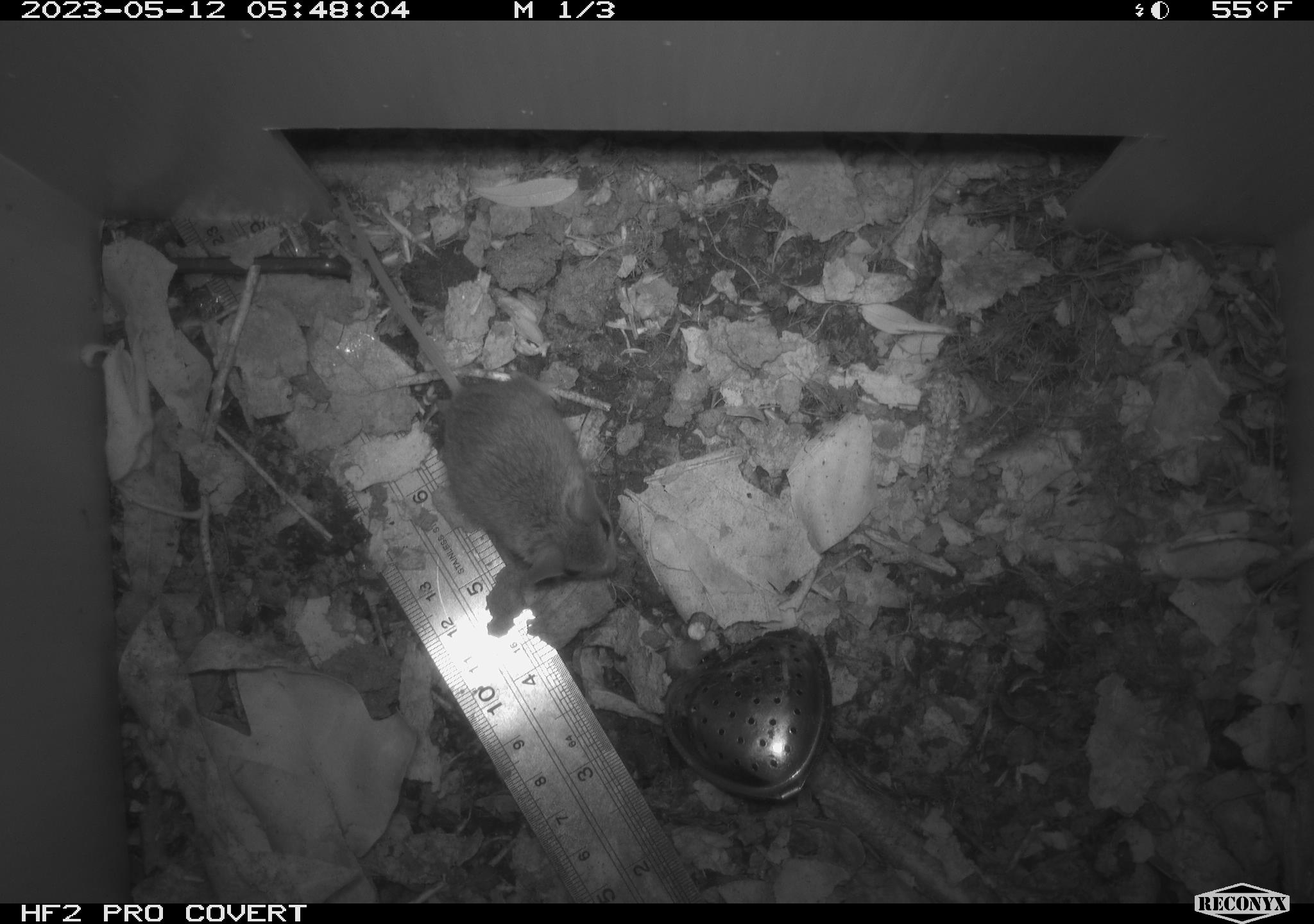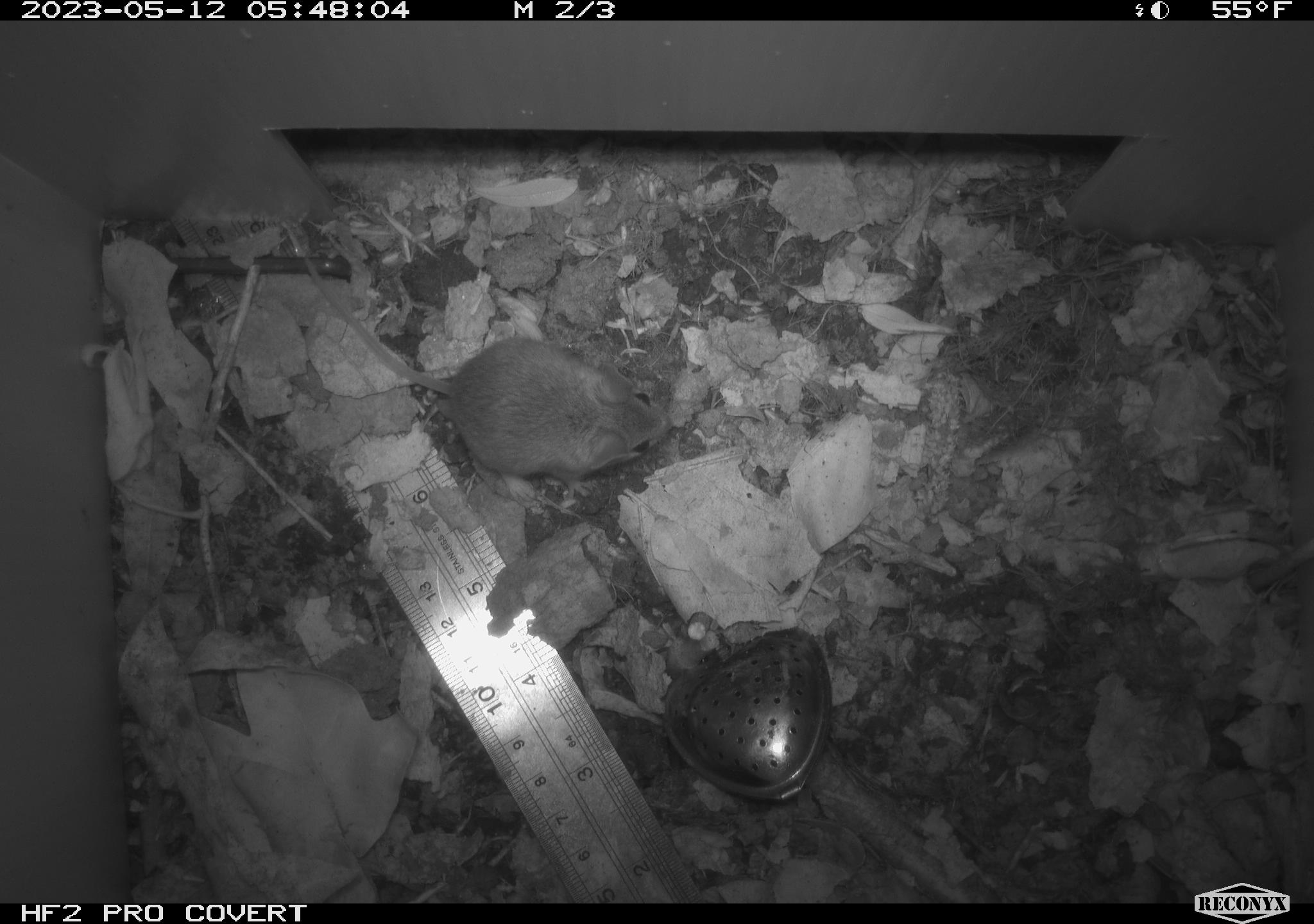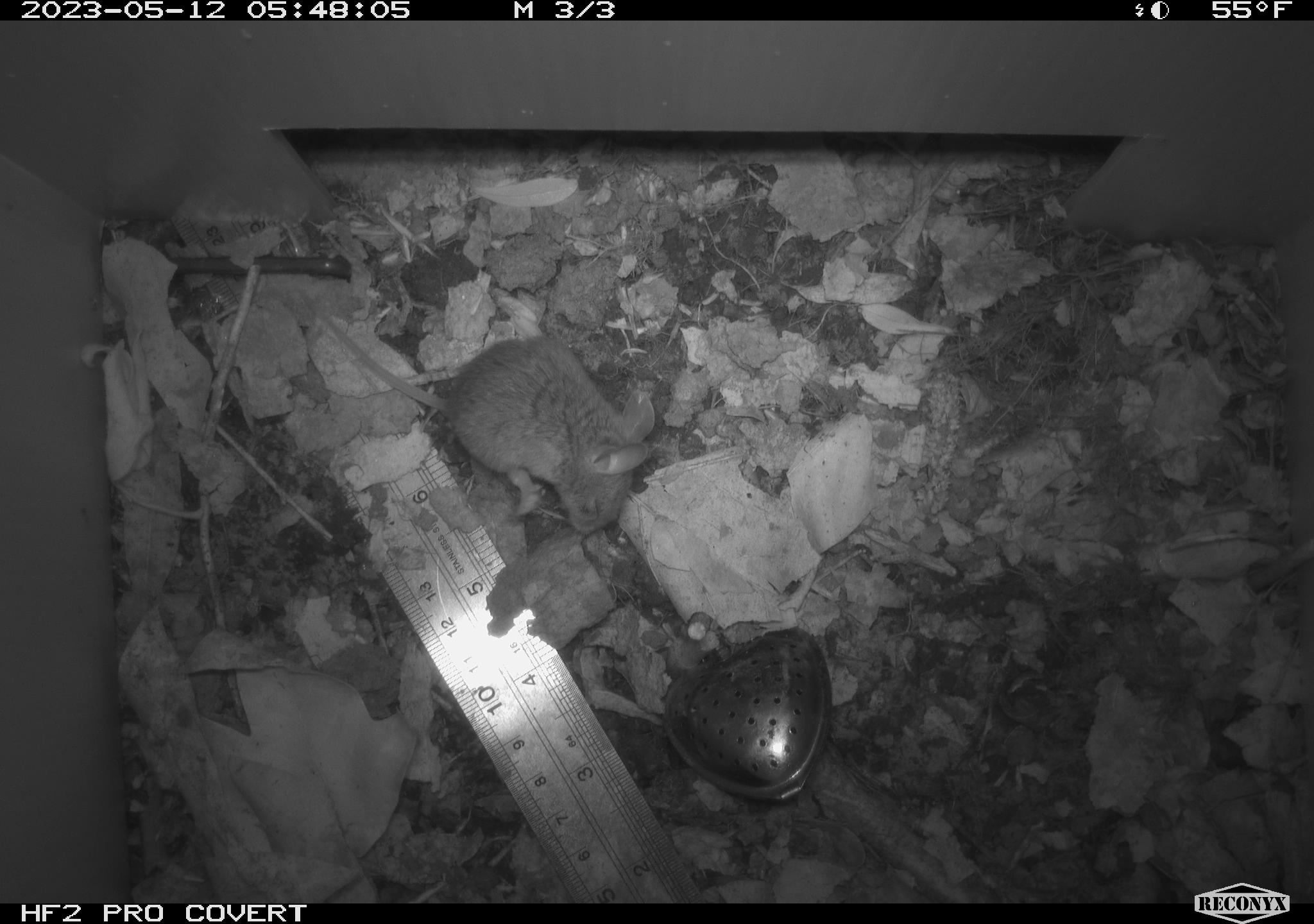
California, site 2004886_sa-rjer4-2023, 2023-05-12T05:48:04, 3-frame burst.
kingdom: Animalia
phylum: Chordata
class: Mammalia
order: Rodentia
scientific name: Rodentia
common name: mouse species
Mouse species (Rodentia).